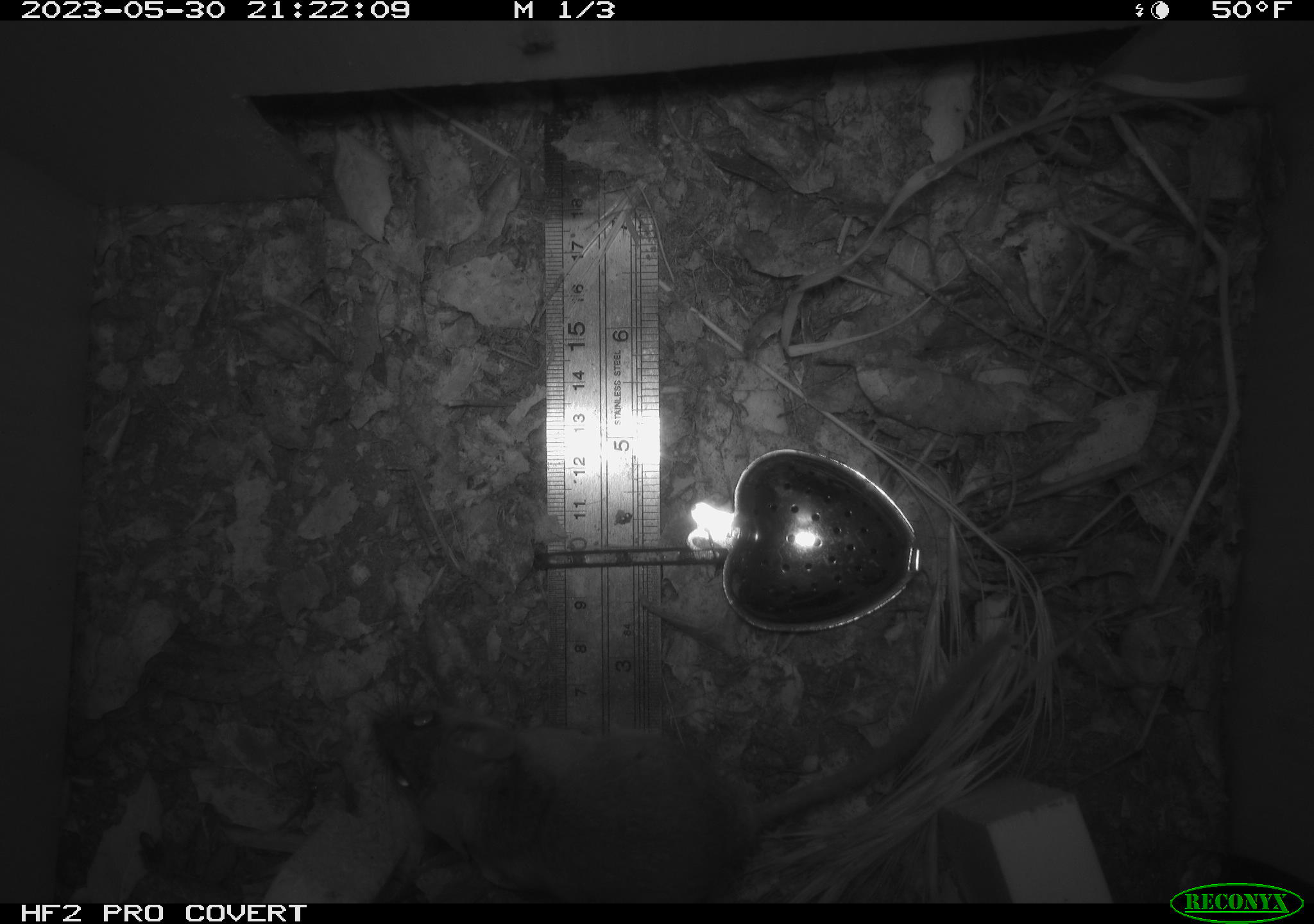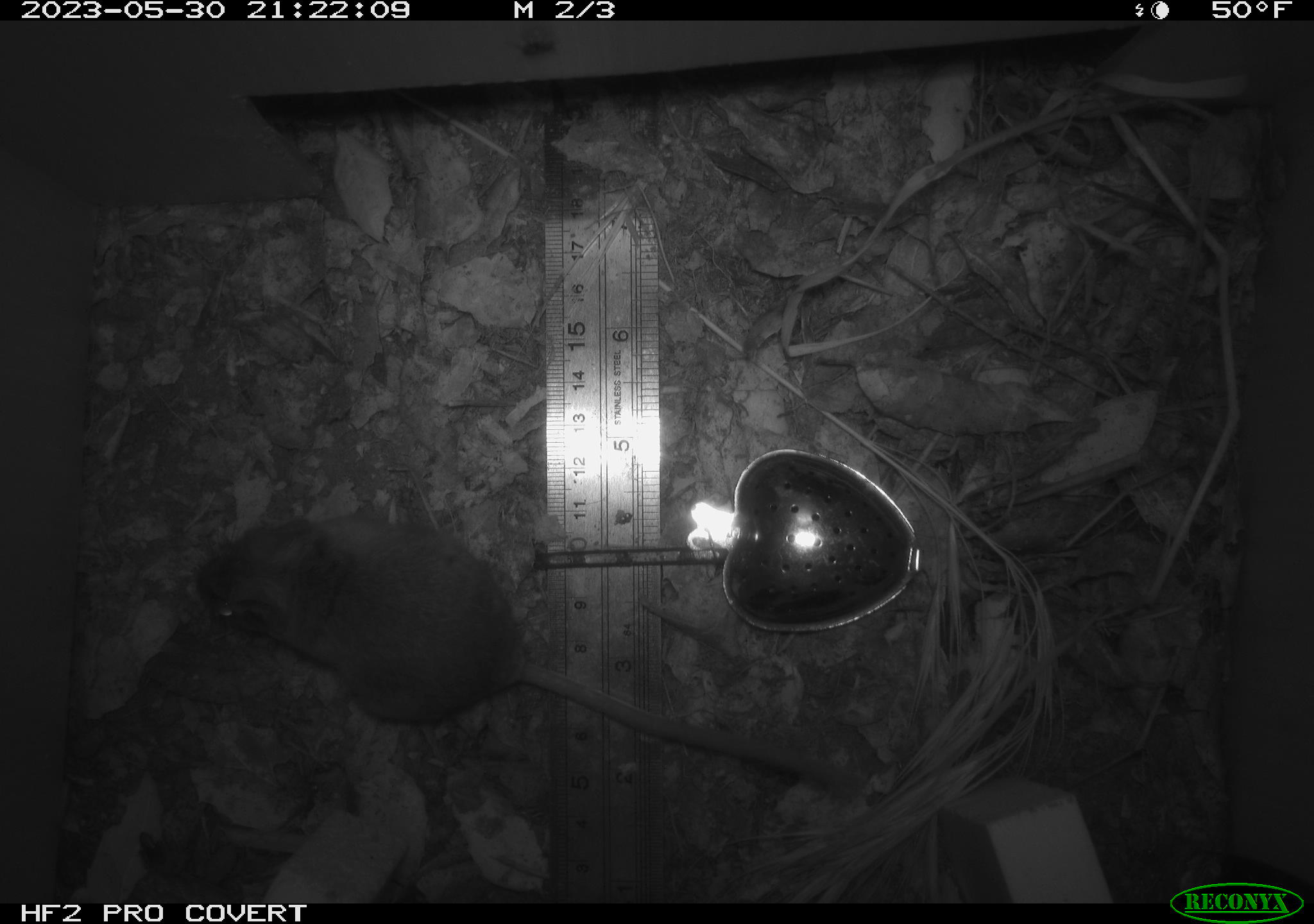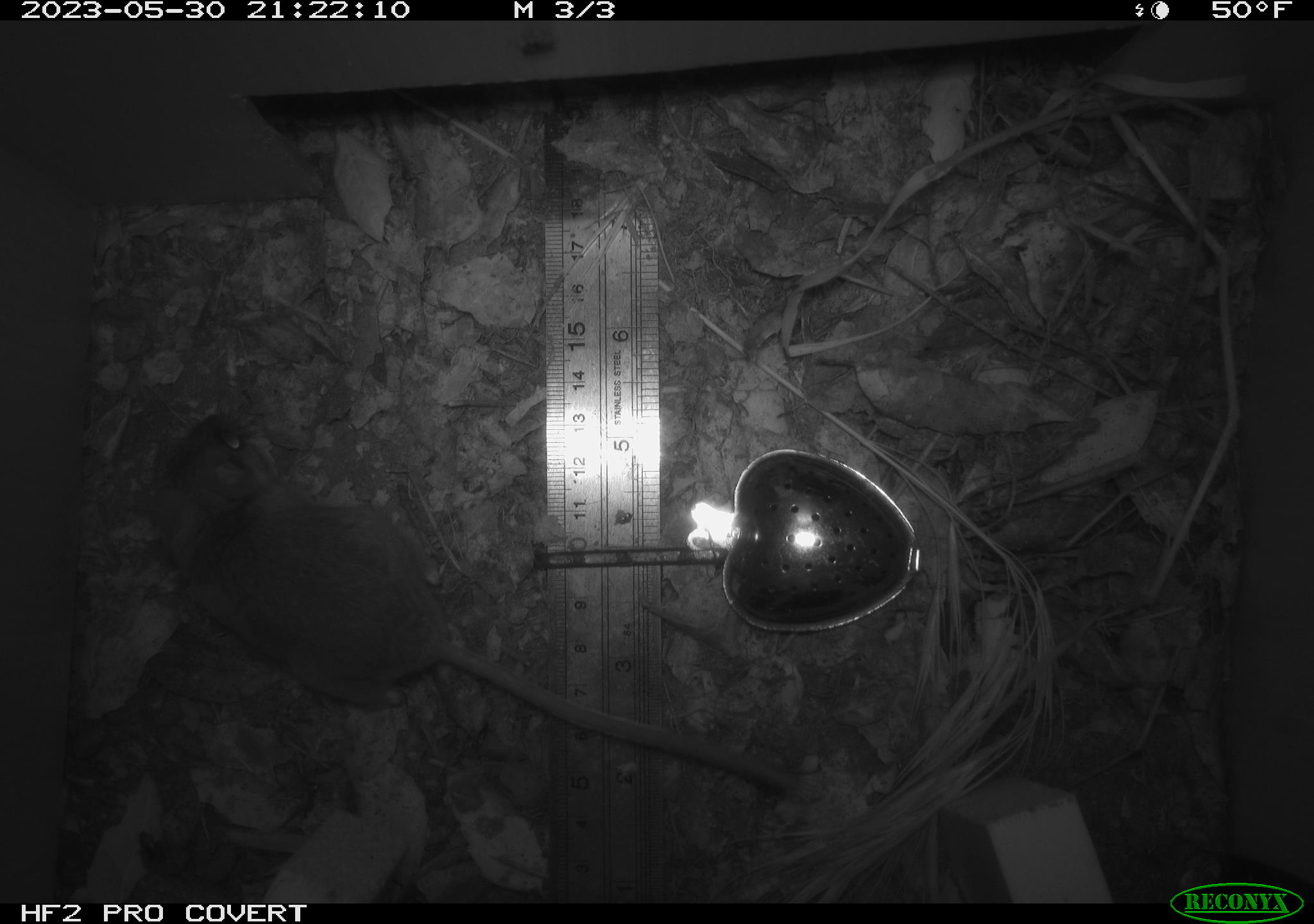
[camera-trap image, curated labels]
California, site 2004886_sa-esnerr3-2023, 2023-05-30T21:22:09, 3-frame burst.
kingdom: Animalia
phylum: Chordata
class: Mammalia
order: Rodentia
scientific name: Rodentia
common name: mouse species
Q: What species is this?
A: Mouse species (Rodentia).